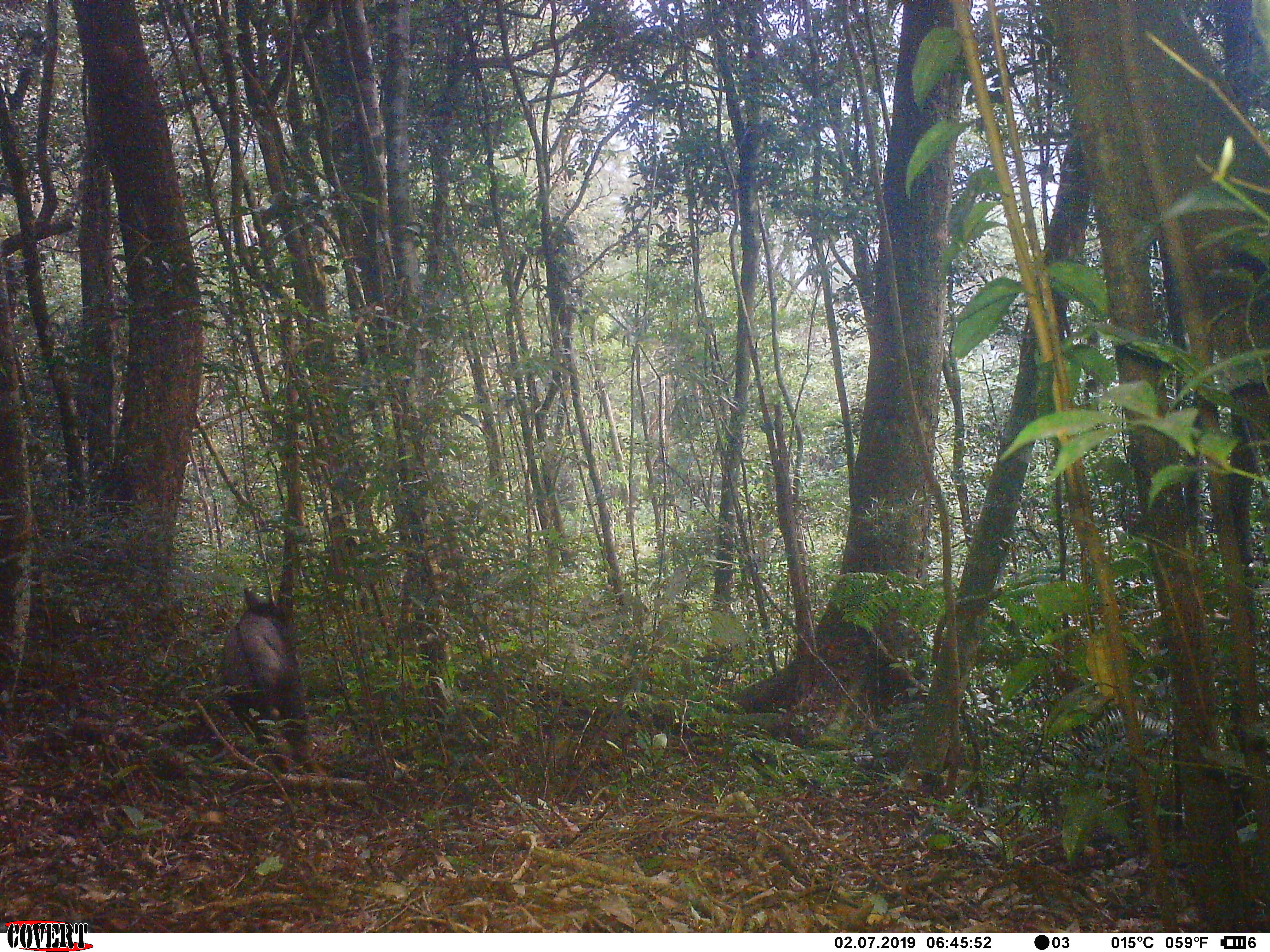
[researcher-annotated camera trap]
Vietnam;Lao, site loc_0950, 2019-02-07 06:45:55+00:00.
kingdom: Animalia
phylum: Chordata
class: Mammalia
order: Artiodactyla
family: Bovidae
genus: Capricornis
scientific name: Capricornis sumatraensis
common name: chinese serow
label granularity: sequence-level